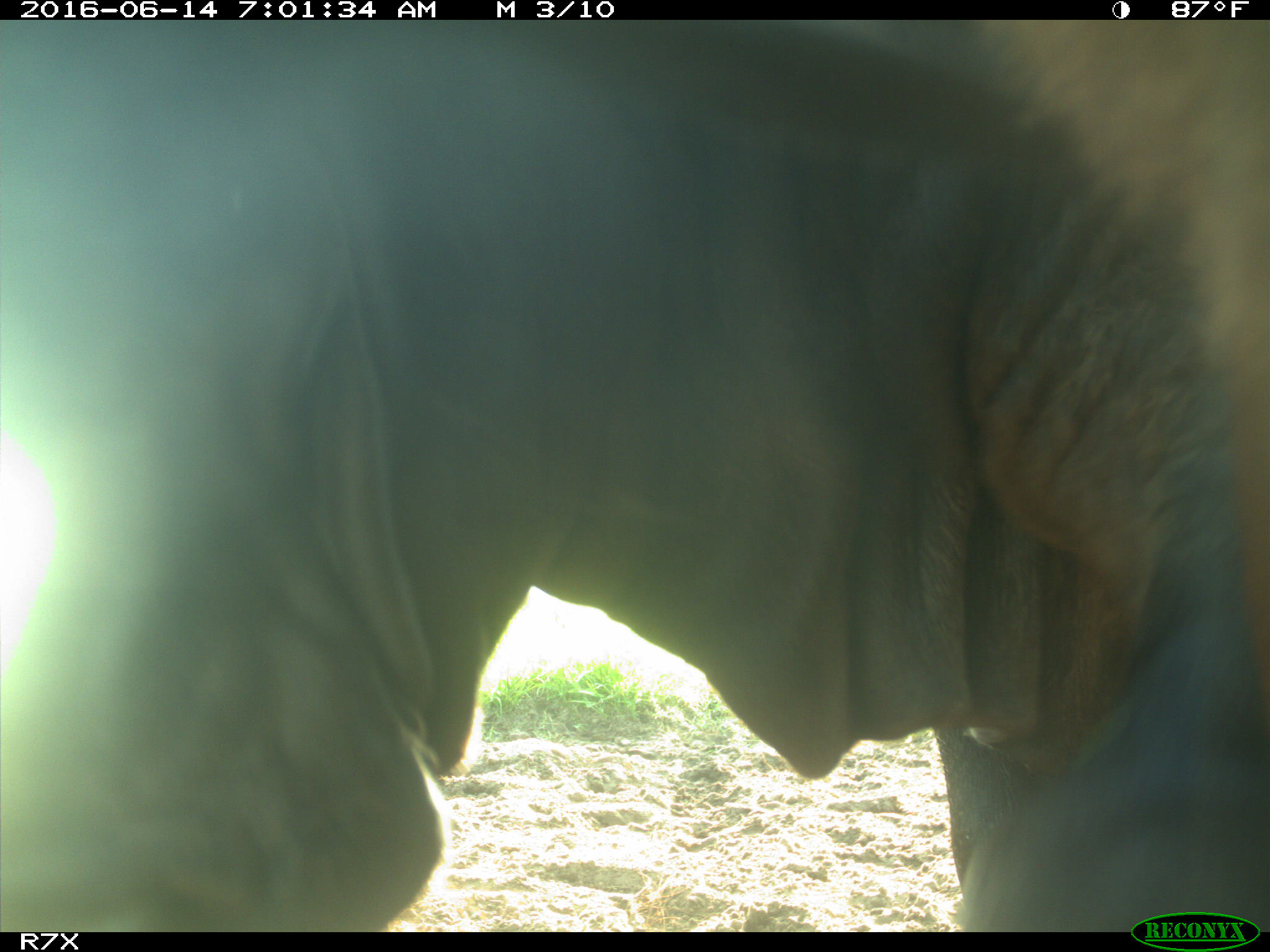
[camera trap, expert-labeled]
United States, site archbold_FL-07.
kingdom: Animalia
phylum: Chordata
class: Mammalia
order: Artiodactyla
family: Bovidae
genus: Bos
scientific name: Bos taurus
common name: domestic cow